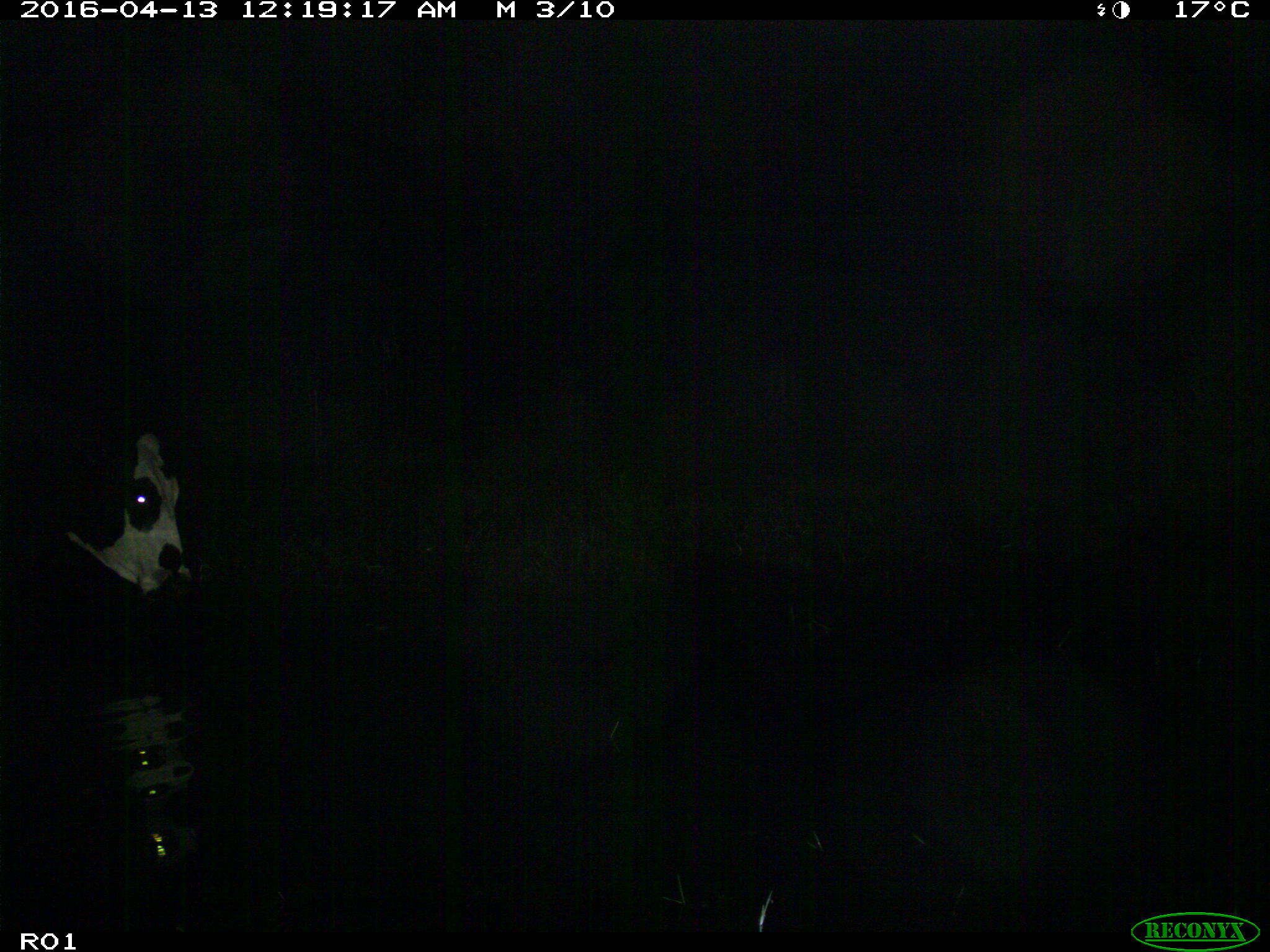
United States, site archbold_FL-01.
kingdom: Animalia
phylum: Chordata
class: Mammalia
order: Artiodactyla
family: Bovidae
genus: Bos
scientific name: Bos taurus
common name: domestic cow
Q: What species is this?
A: Bos taurus (domestic cow).